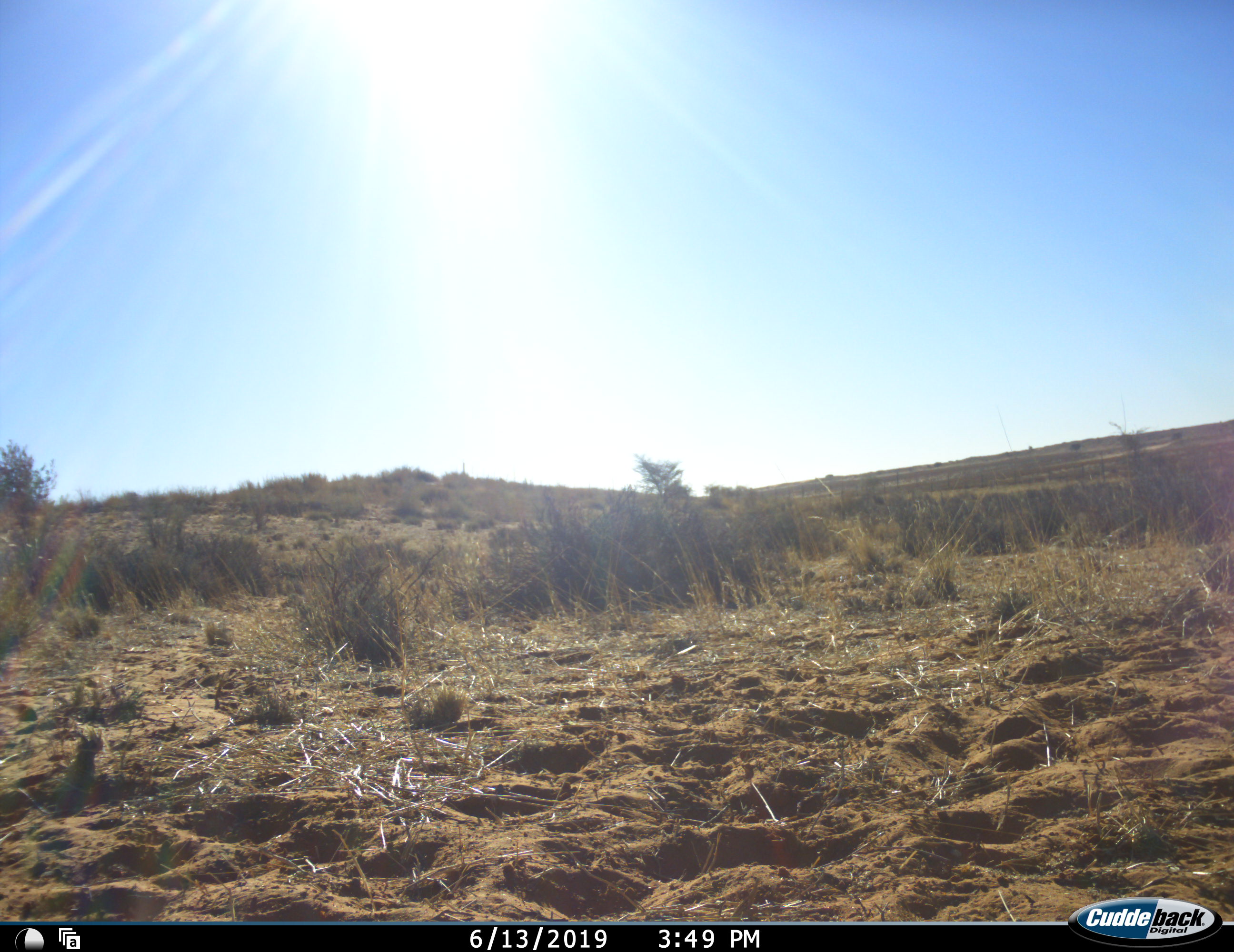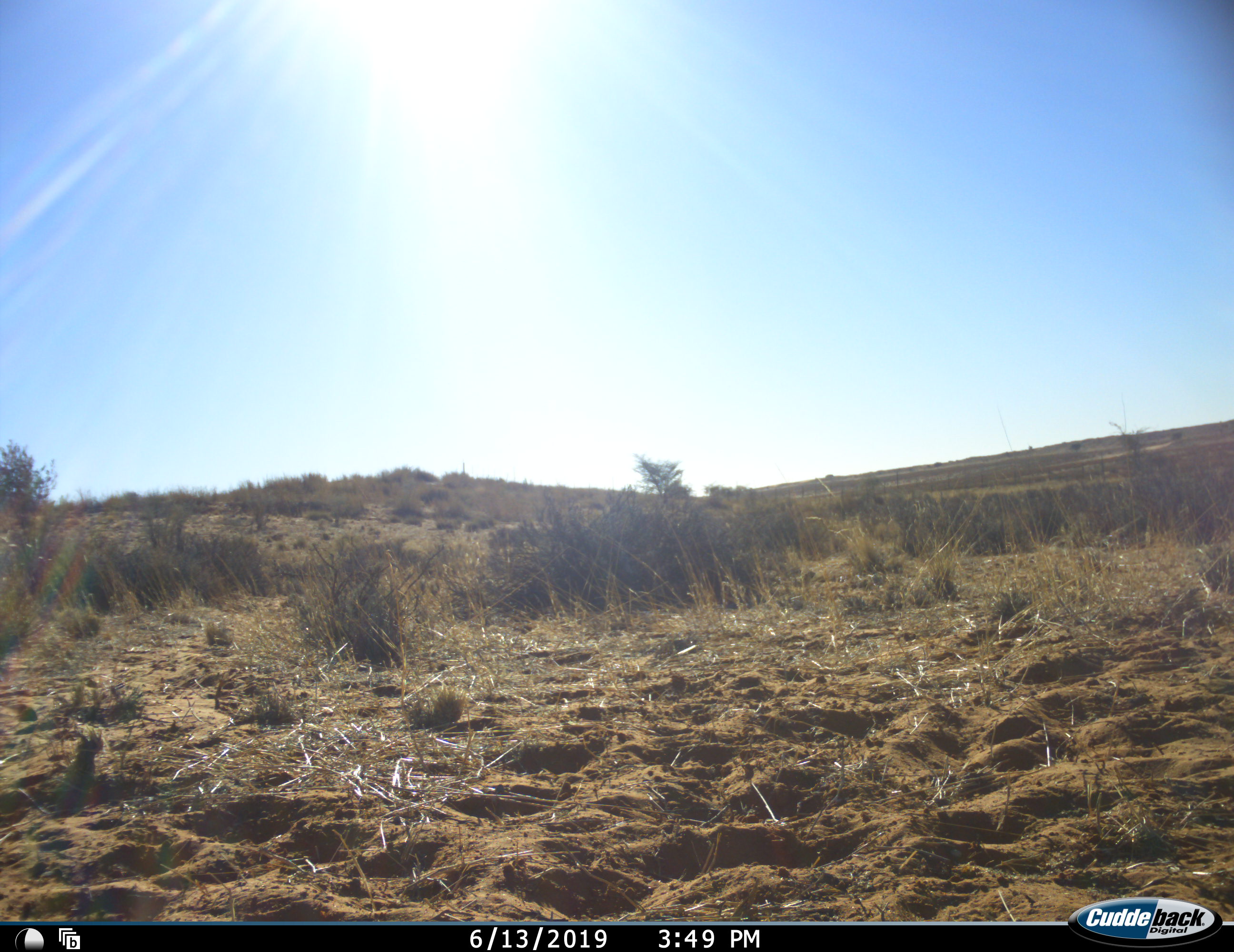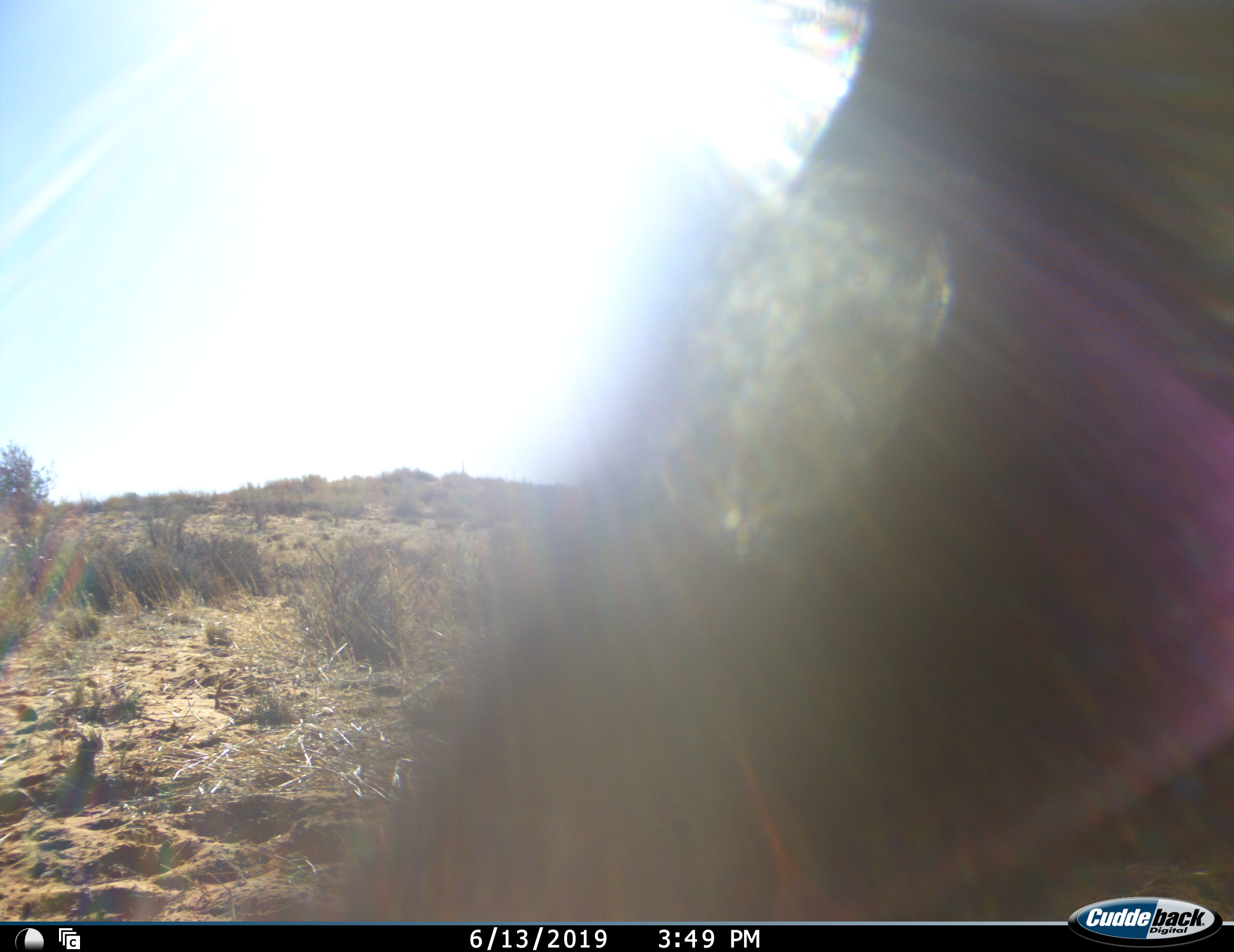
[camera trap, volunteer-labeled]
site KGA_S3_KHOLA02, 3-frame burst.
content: unidentified animal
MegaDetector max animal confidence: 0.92